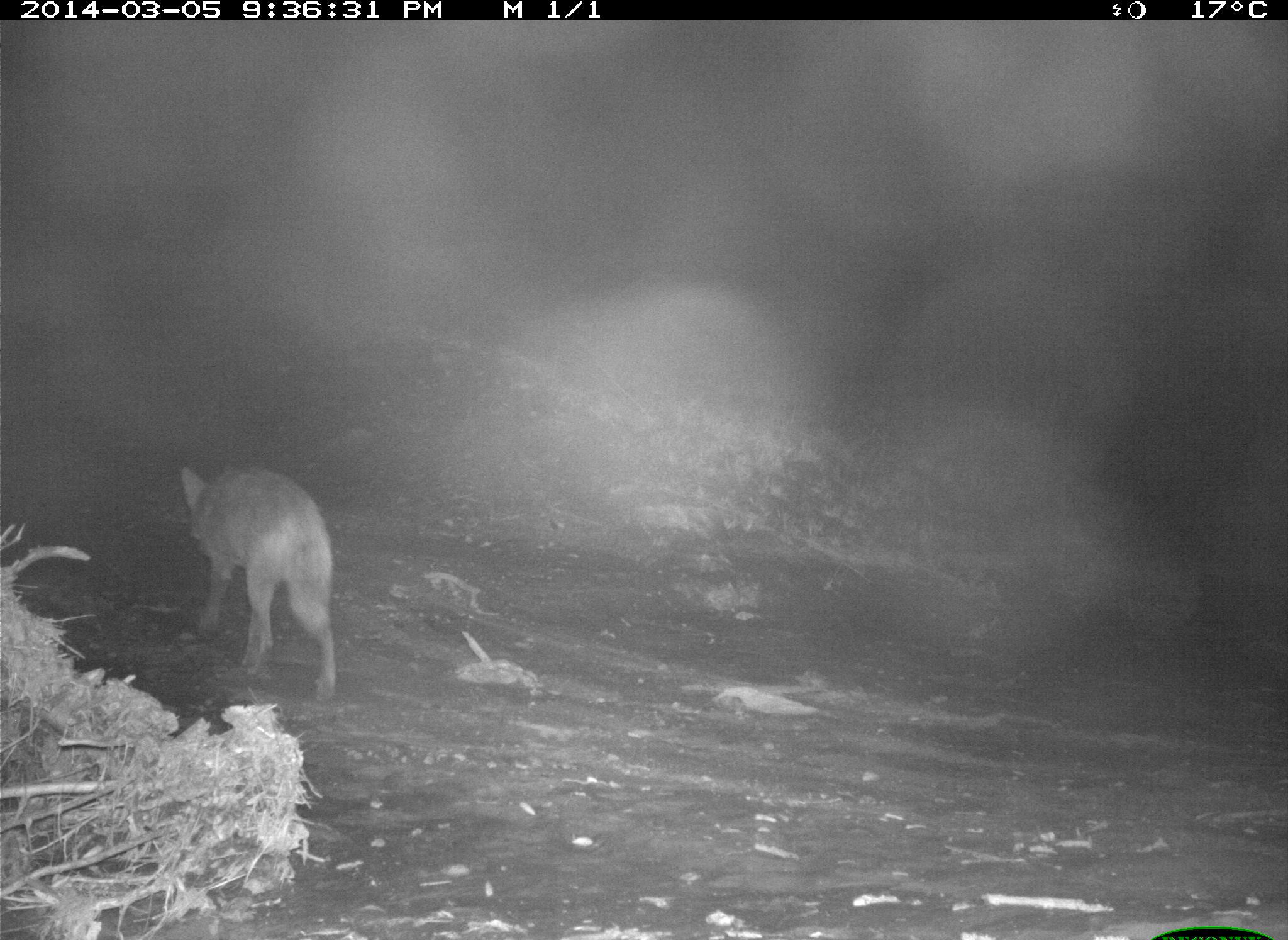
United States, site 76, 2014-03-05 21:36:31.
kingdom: Animalia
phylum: Chordata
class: Mammalia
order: Carnivora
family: Canidae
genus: Canis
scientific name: Canis latrans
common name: coyote